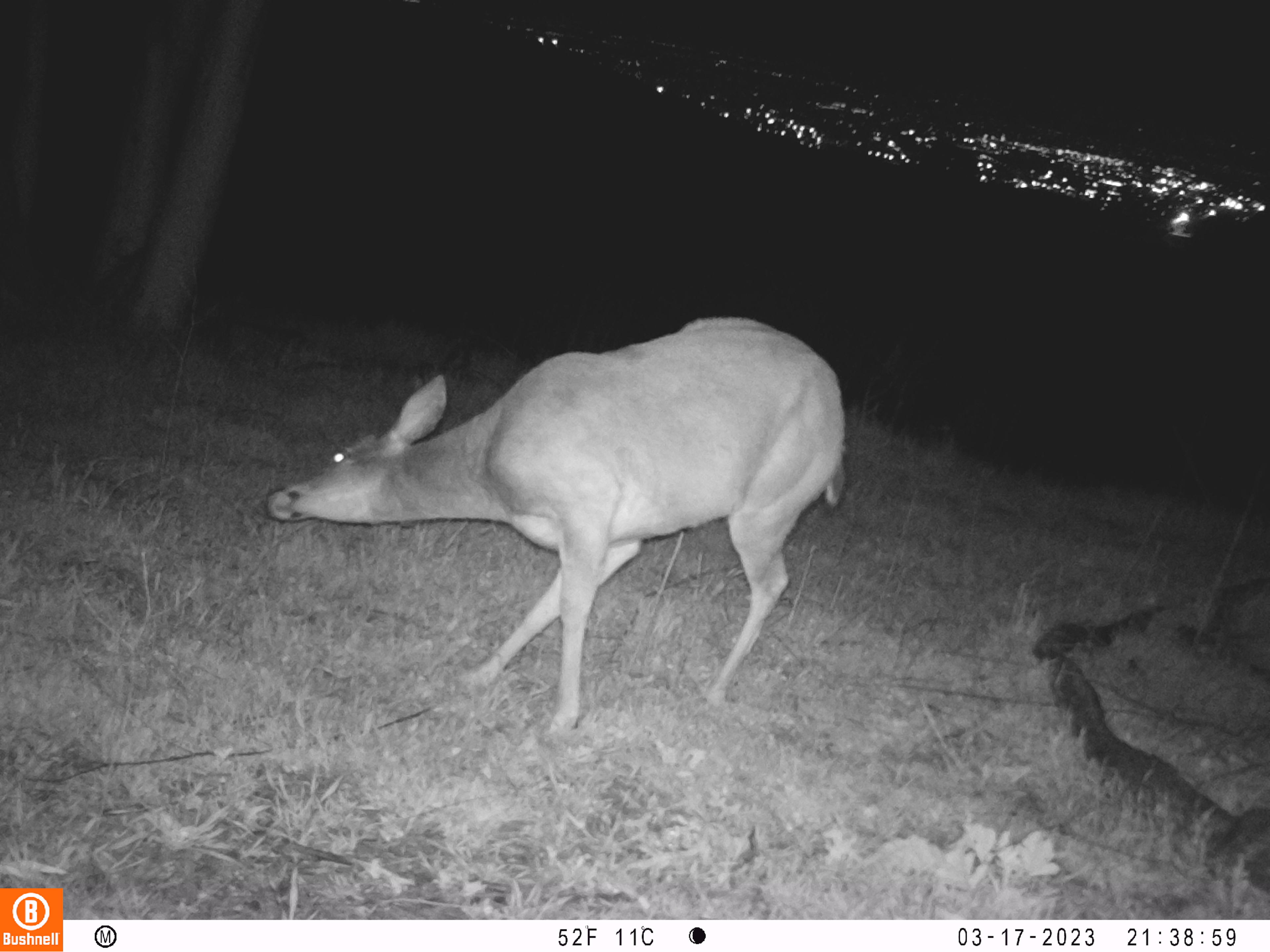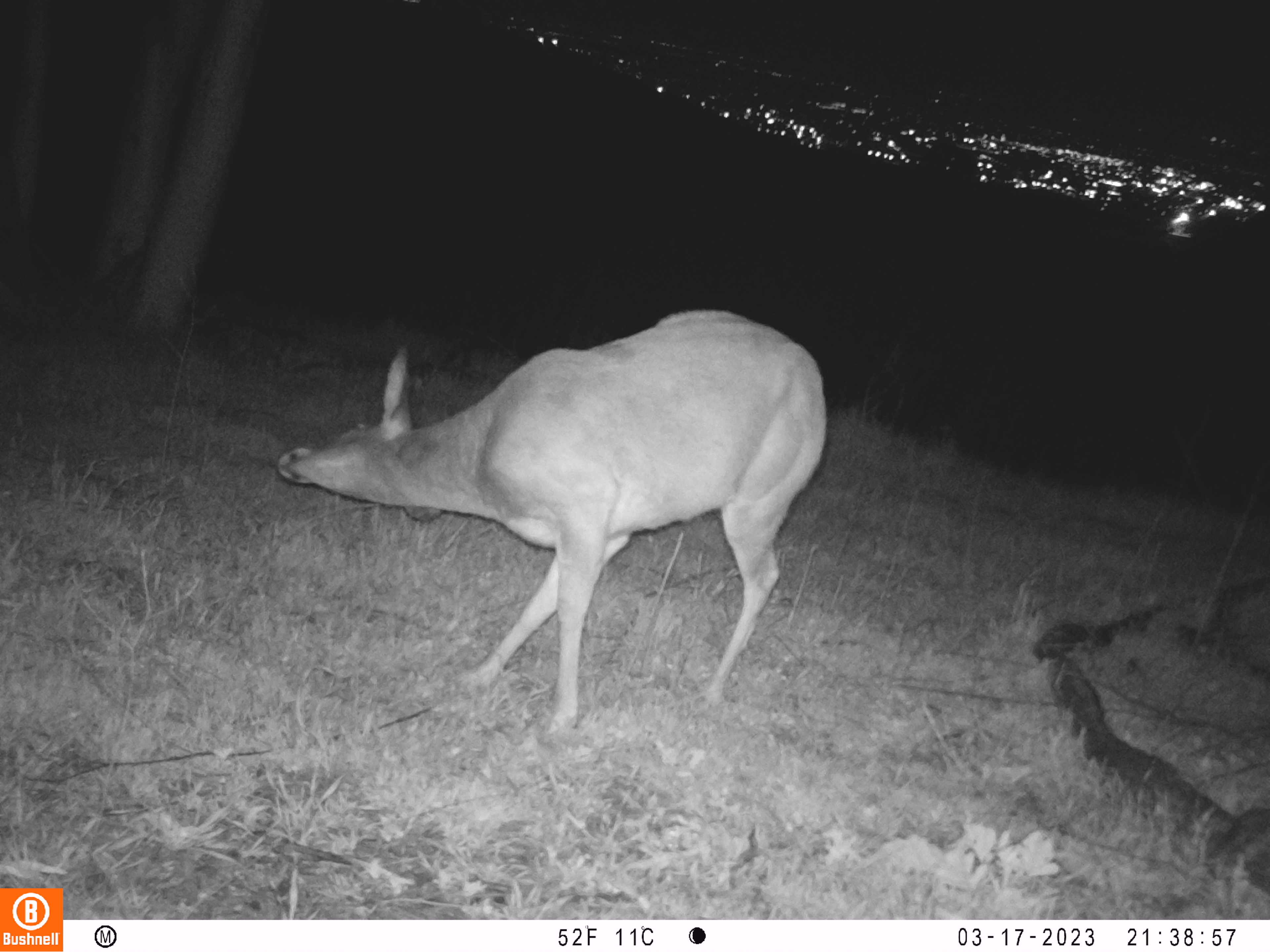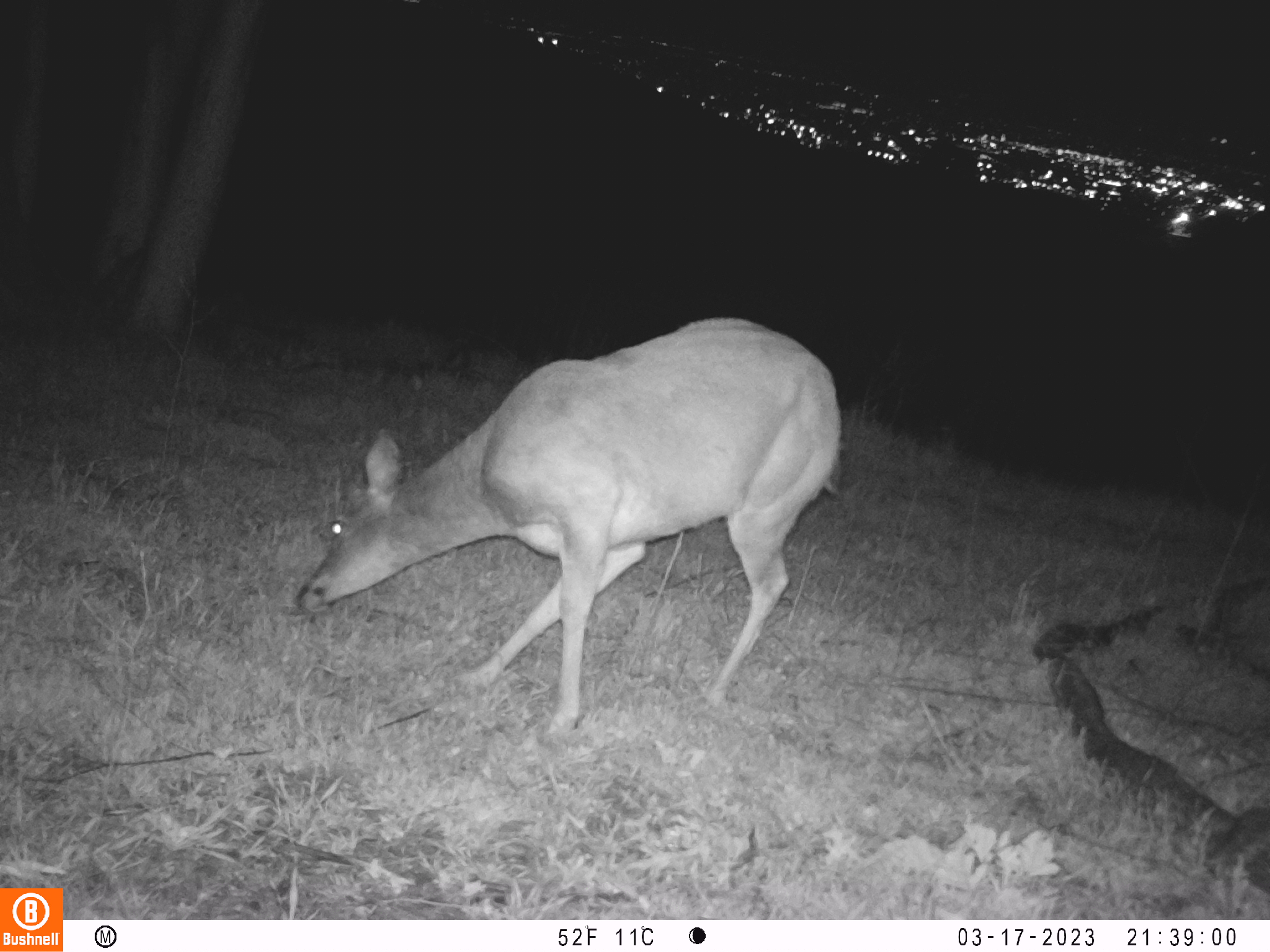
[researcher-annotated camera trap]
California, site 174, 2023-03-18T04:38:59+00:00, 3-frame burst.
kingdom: Animalia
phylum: Chordata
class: Mammalia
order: Artiodactyla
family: Cervidae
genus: Odocoileus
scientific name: Odocoileus hemionus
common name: mule deer